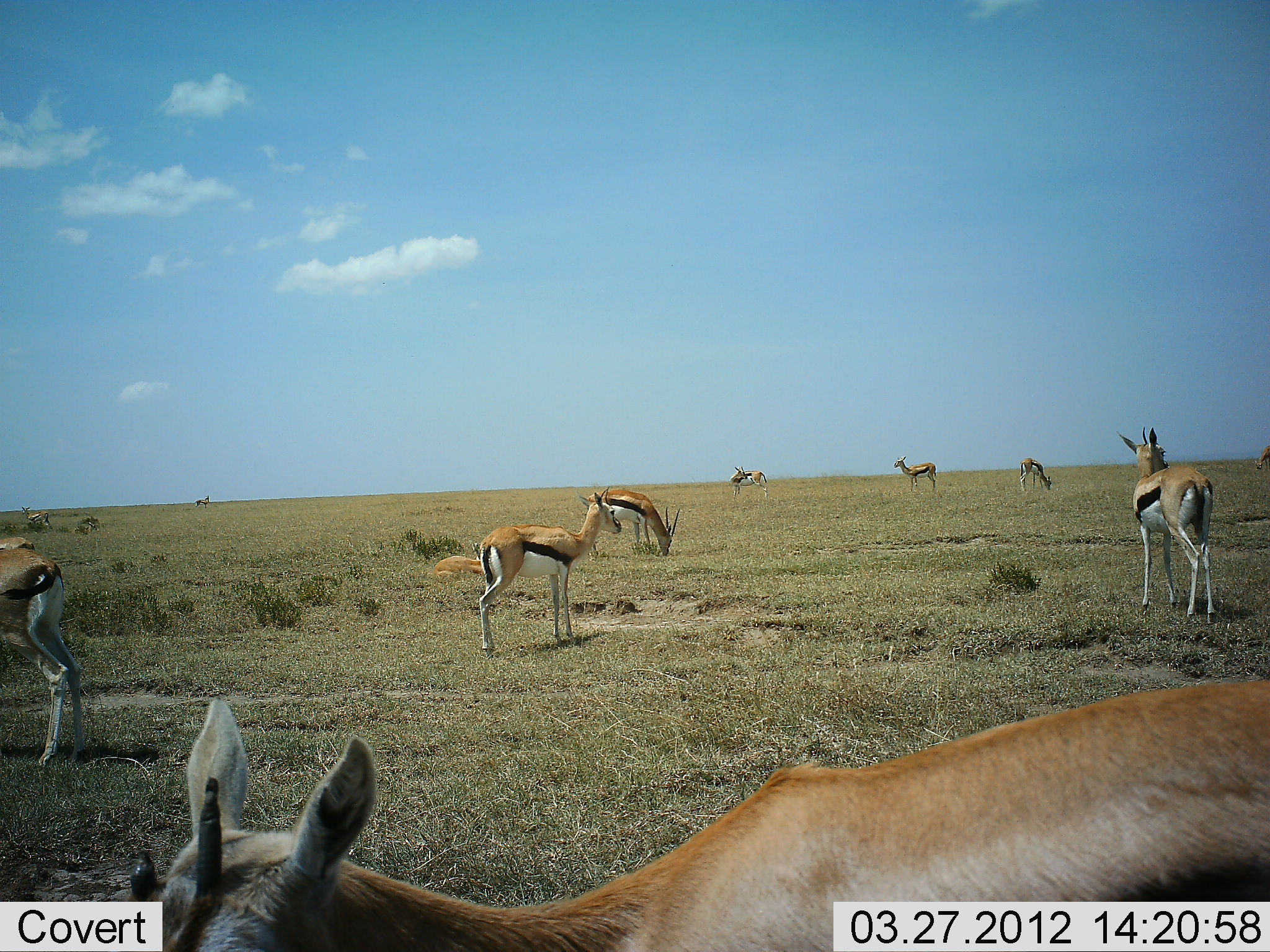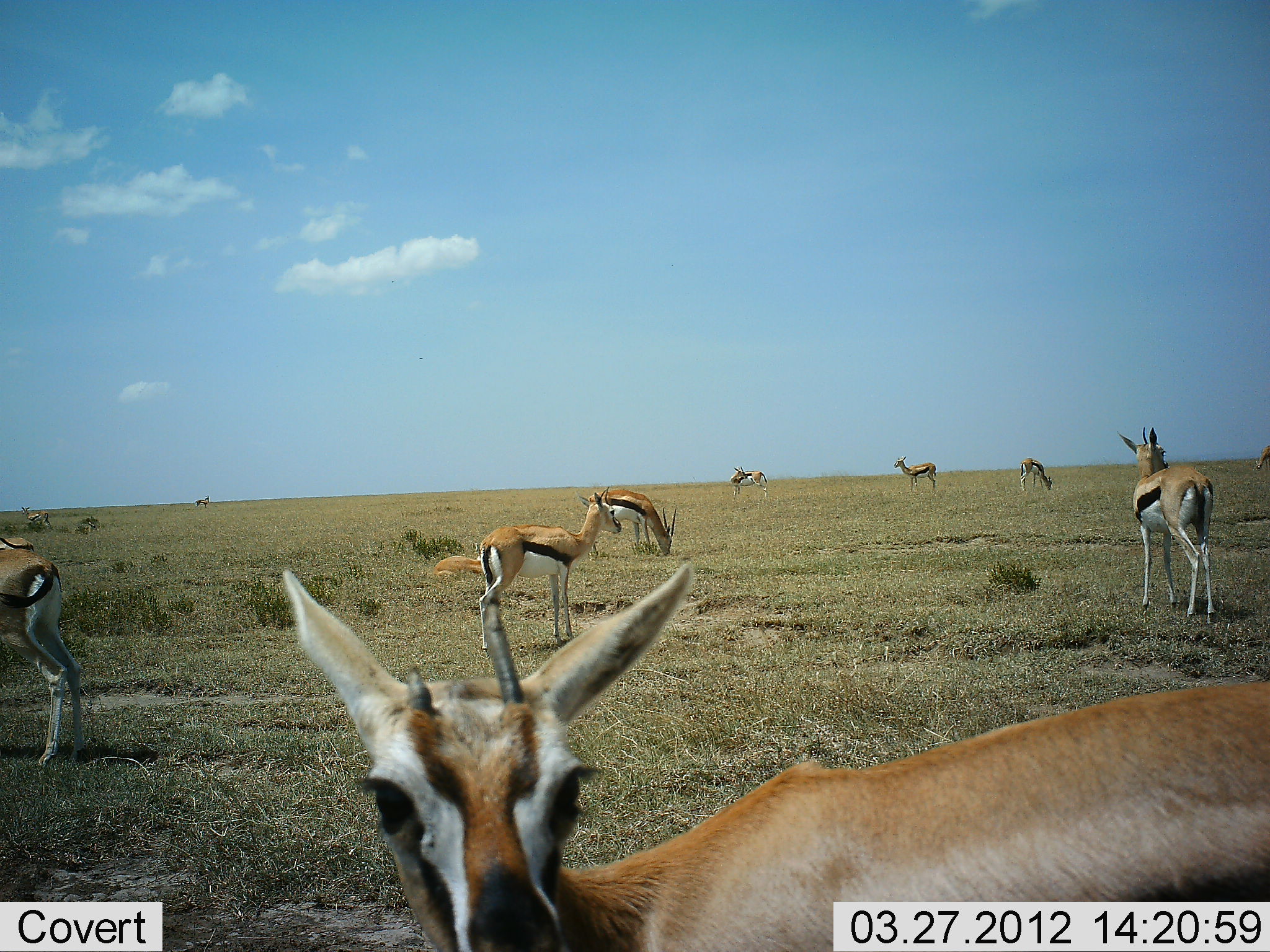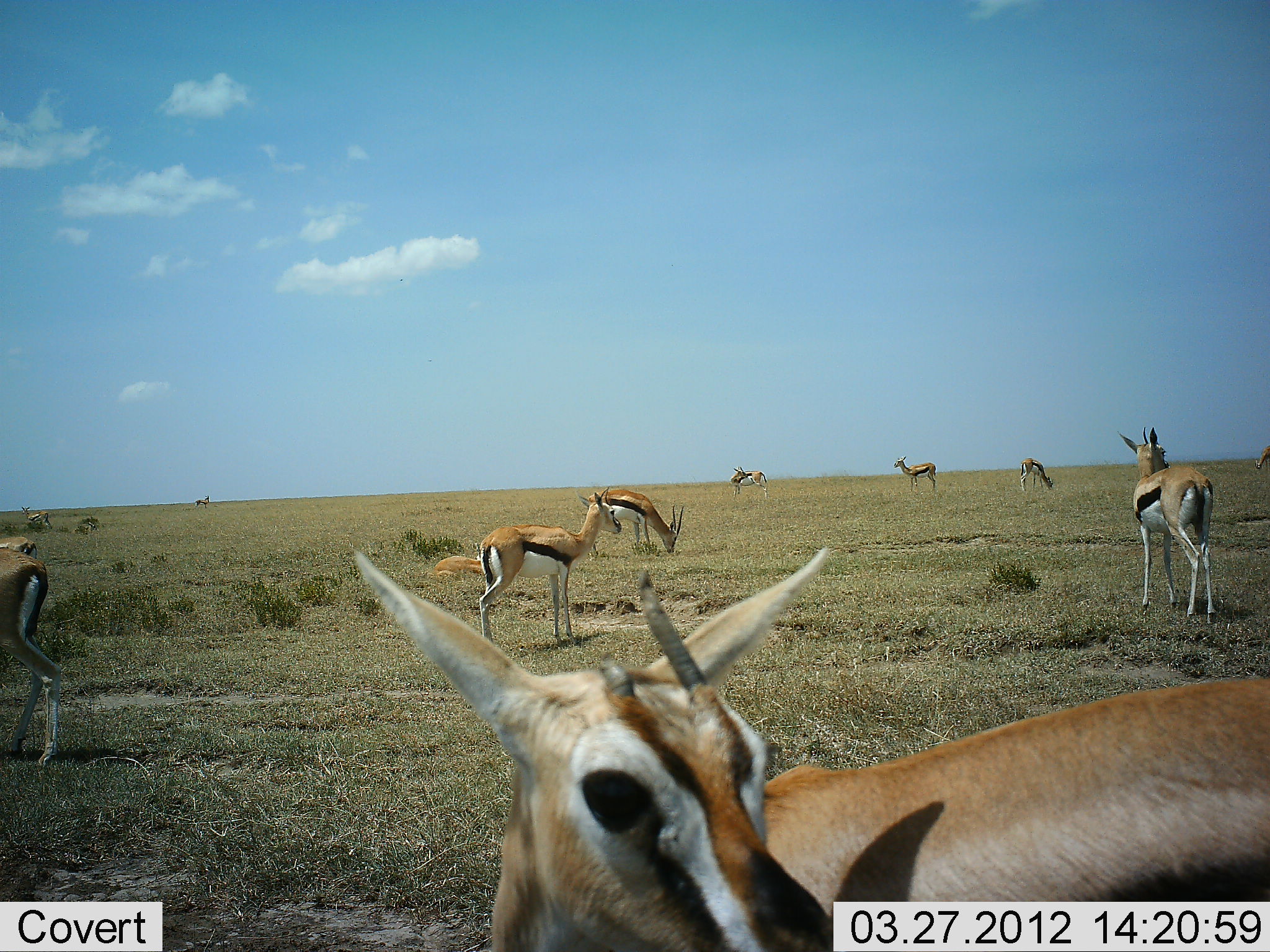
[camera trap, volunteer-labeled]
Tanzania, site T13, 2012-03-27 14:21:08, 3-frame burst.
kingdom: Animalia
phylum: Chordata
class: Mammalia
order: Artiodactyla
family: Bovidae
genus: Eudorcas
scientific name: Eudorcas thomsonii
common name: thomson's gazelle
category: gazellethomsons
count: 11-50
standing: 87%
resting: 53%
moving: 7%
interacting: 0%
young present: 7%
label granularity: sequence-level